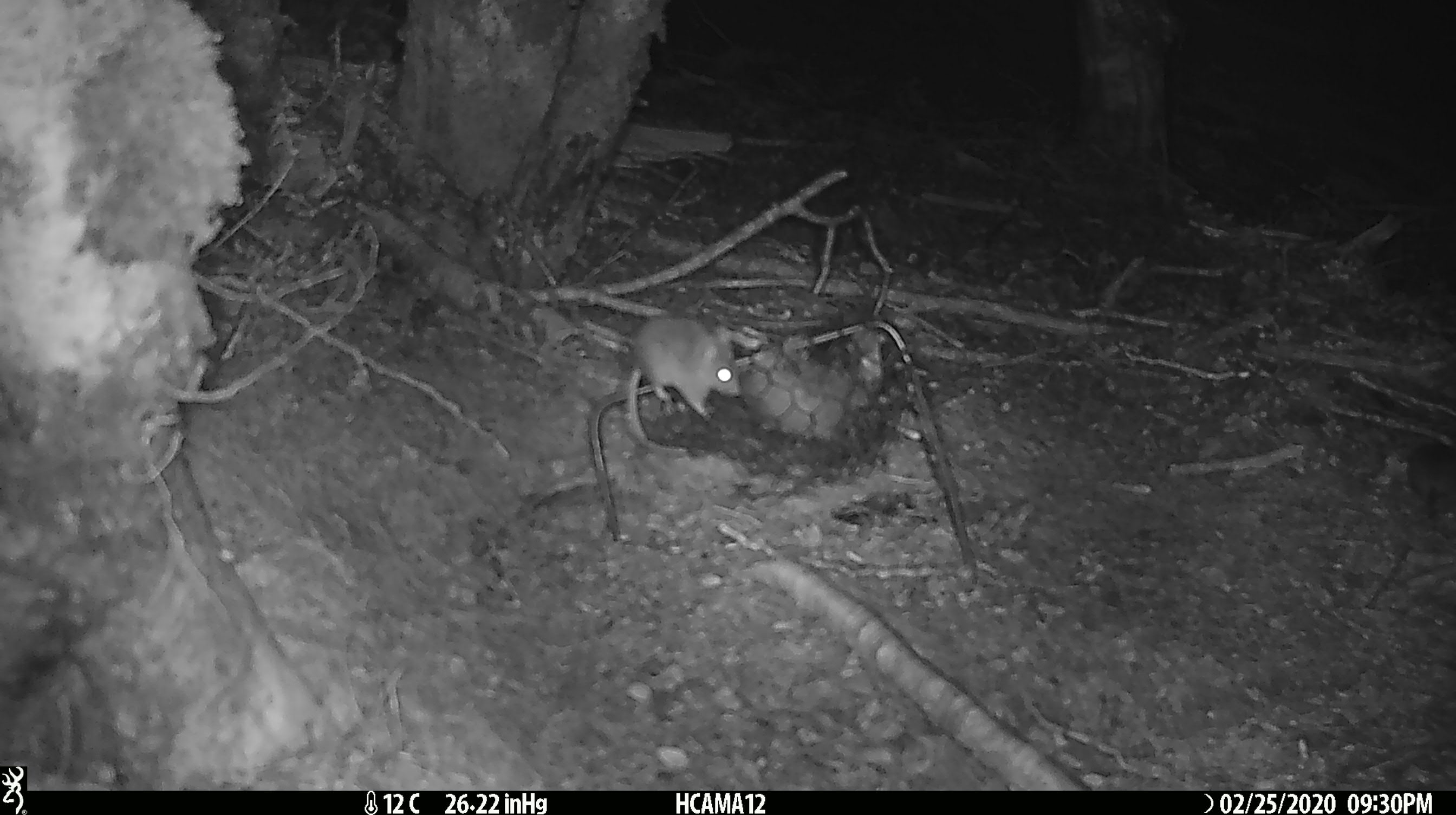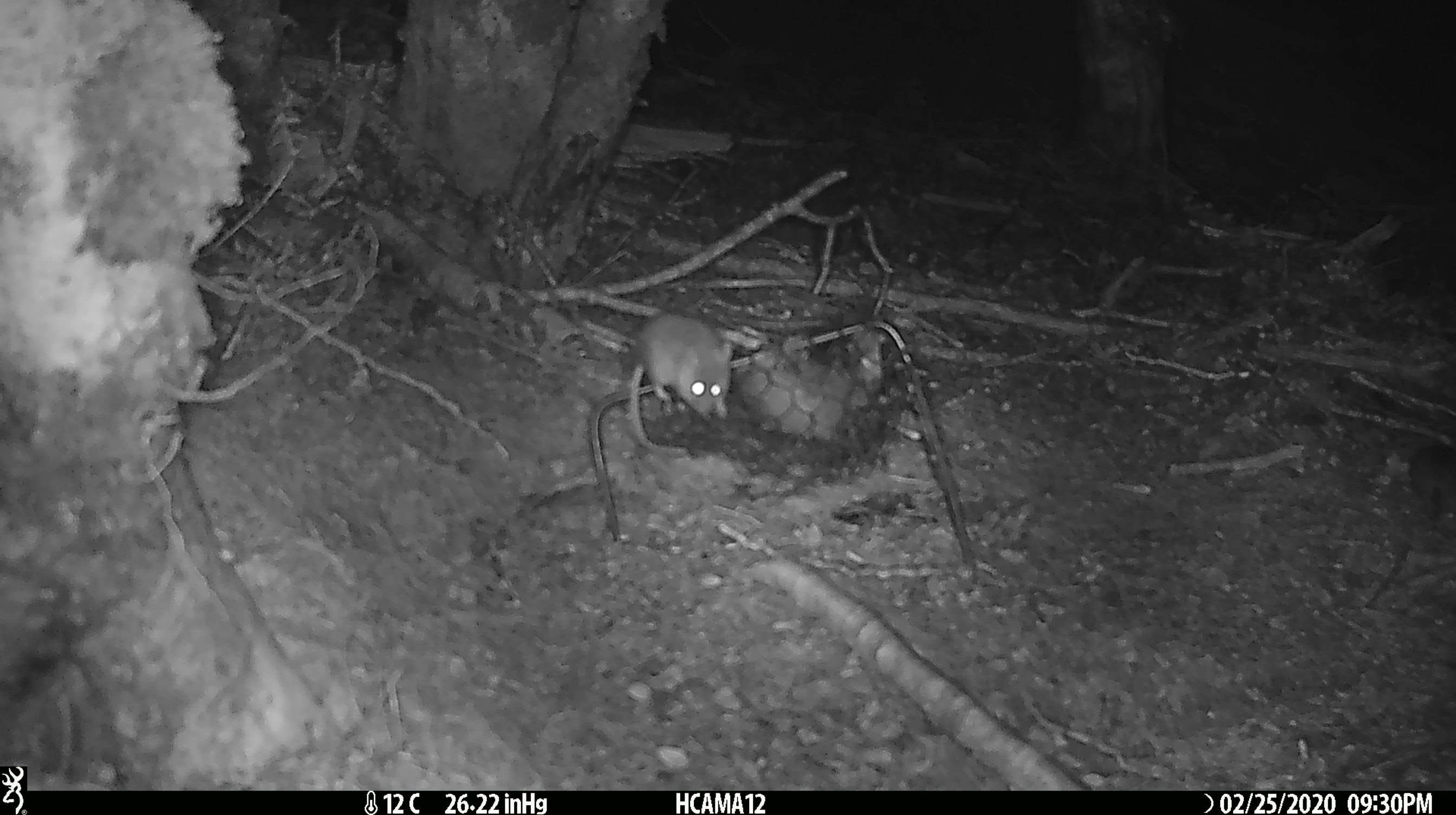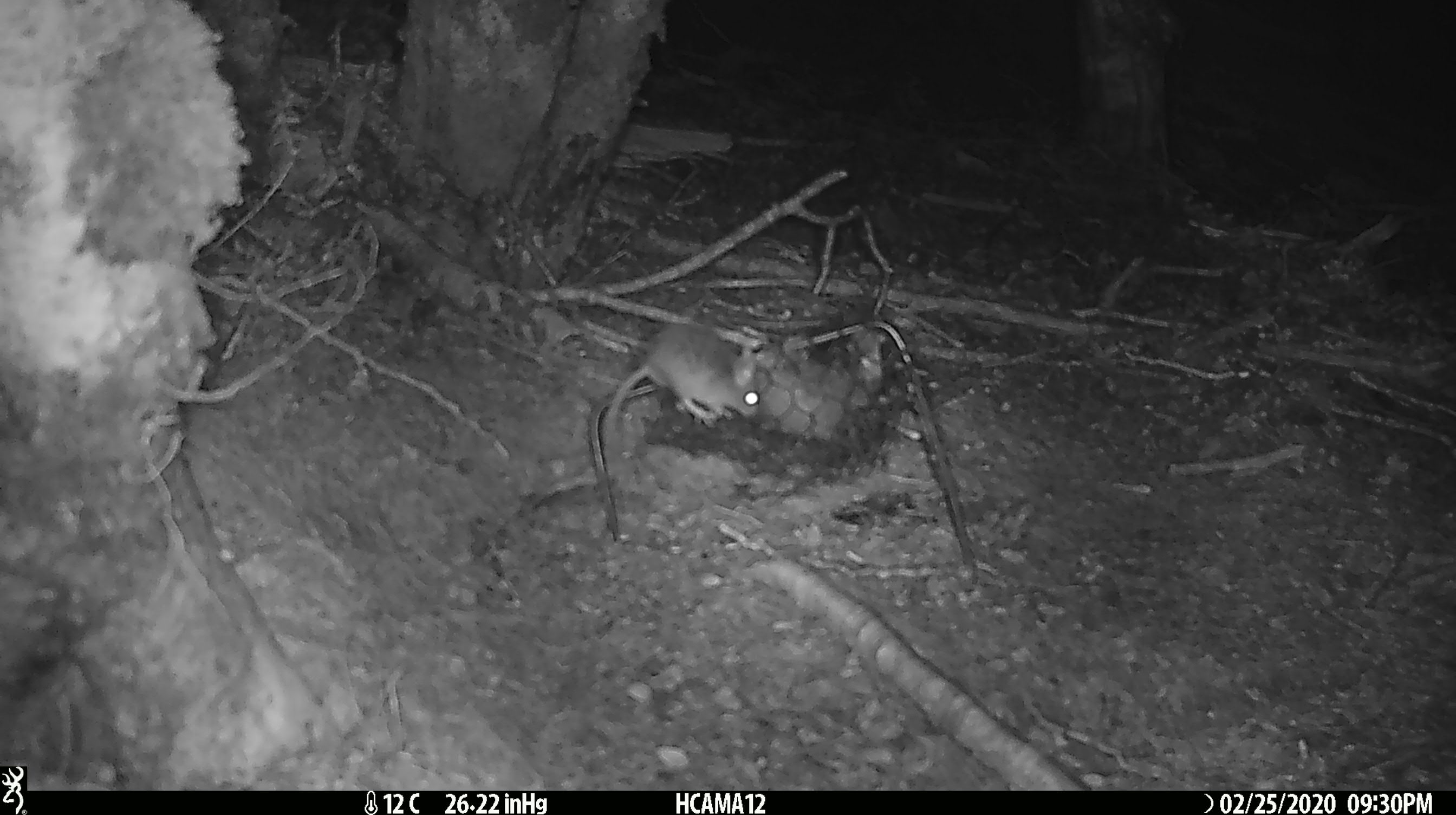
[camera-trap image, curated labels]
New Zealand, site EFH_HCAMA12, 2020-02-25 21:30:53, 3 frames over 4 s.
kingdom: Animalia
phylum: Chordata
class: Mammalia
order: Rodentia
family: Muridae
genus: Mus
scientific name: Mus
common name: mouse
Mouse (Mus).